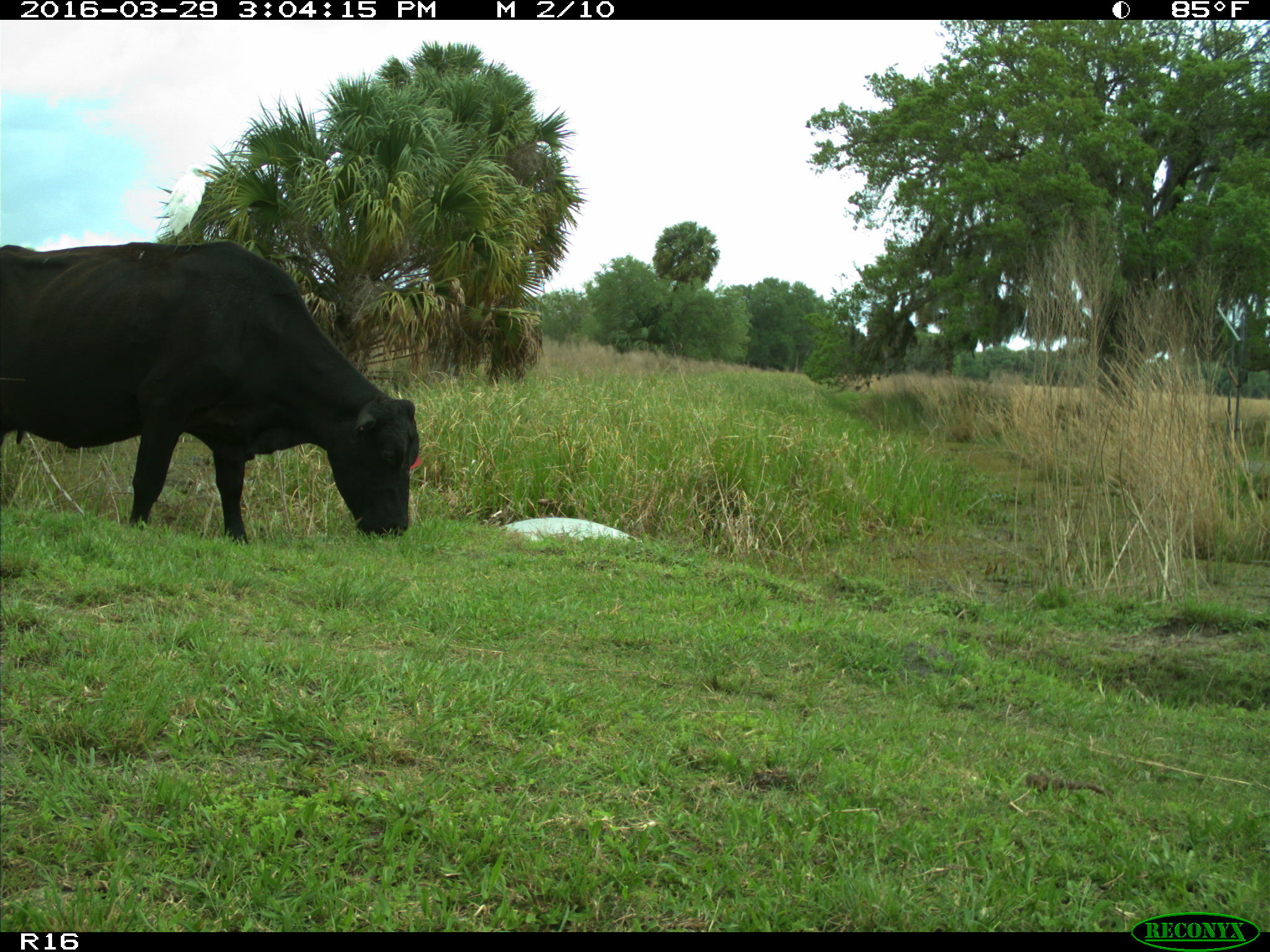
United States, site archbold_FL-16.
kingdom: Animalia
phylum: Chordata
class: Mammalia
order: Artiodactyla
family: Bovidae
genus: Bos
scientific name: Bos taurus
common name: domestic cow